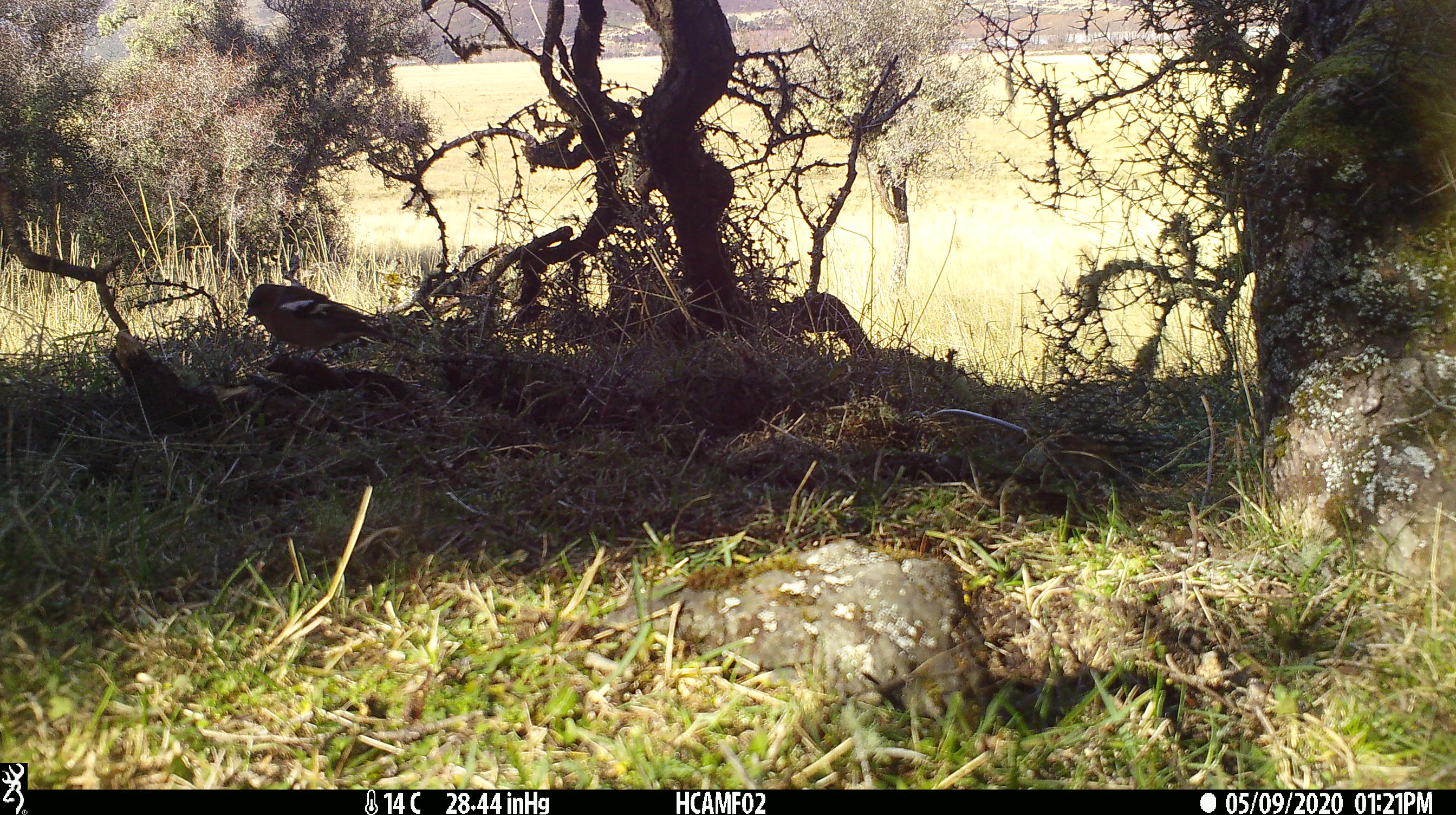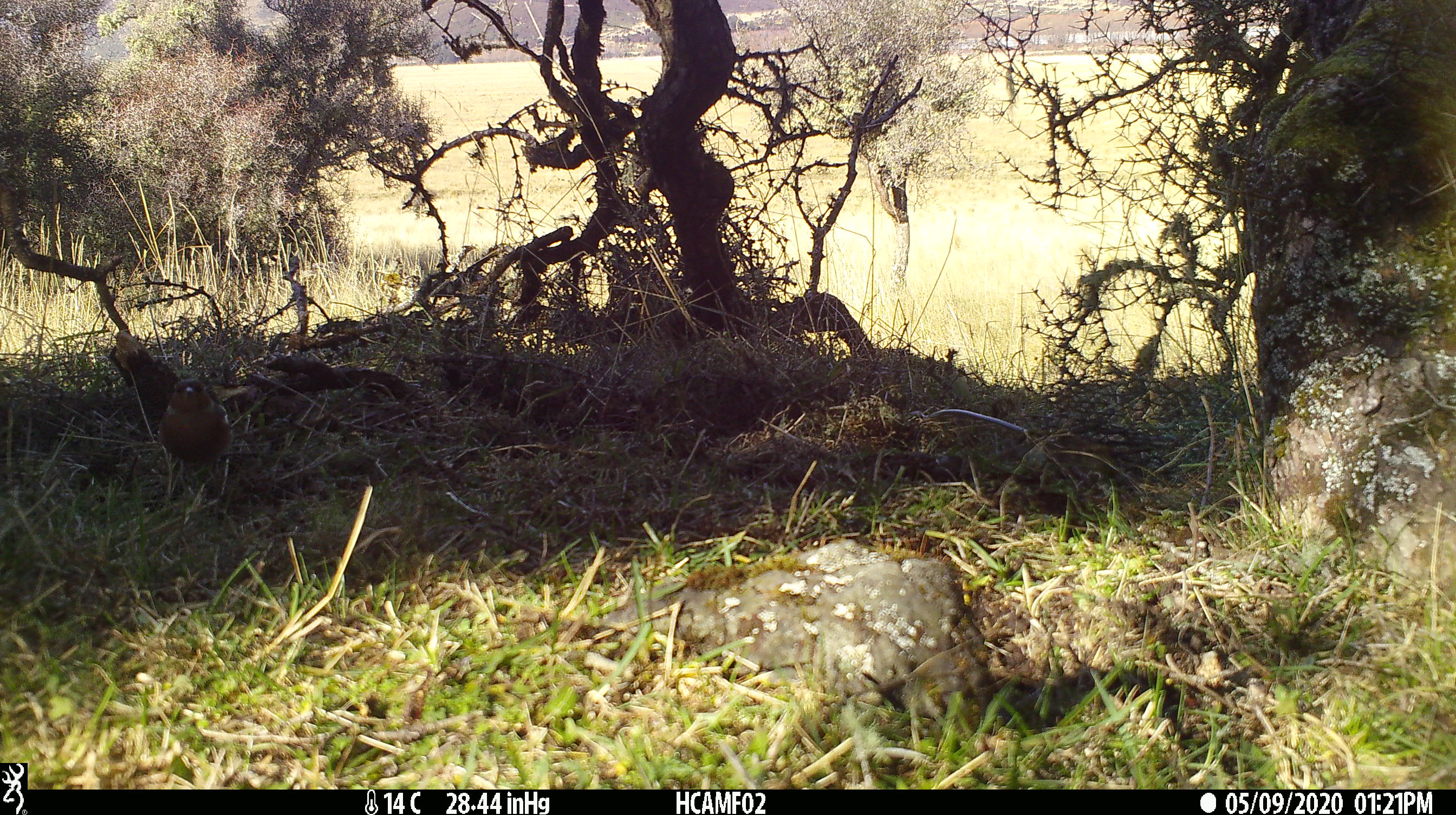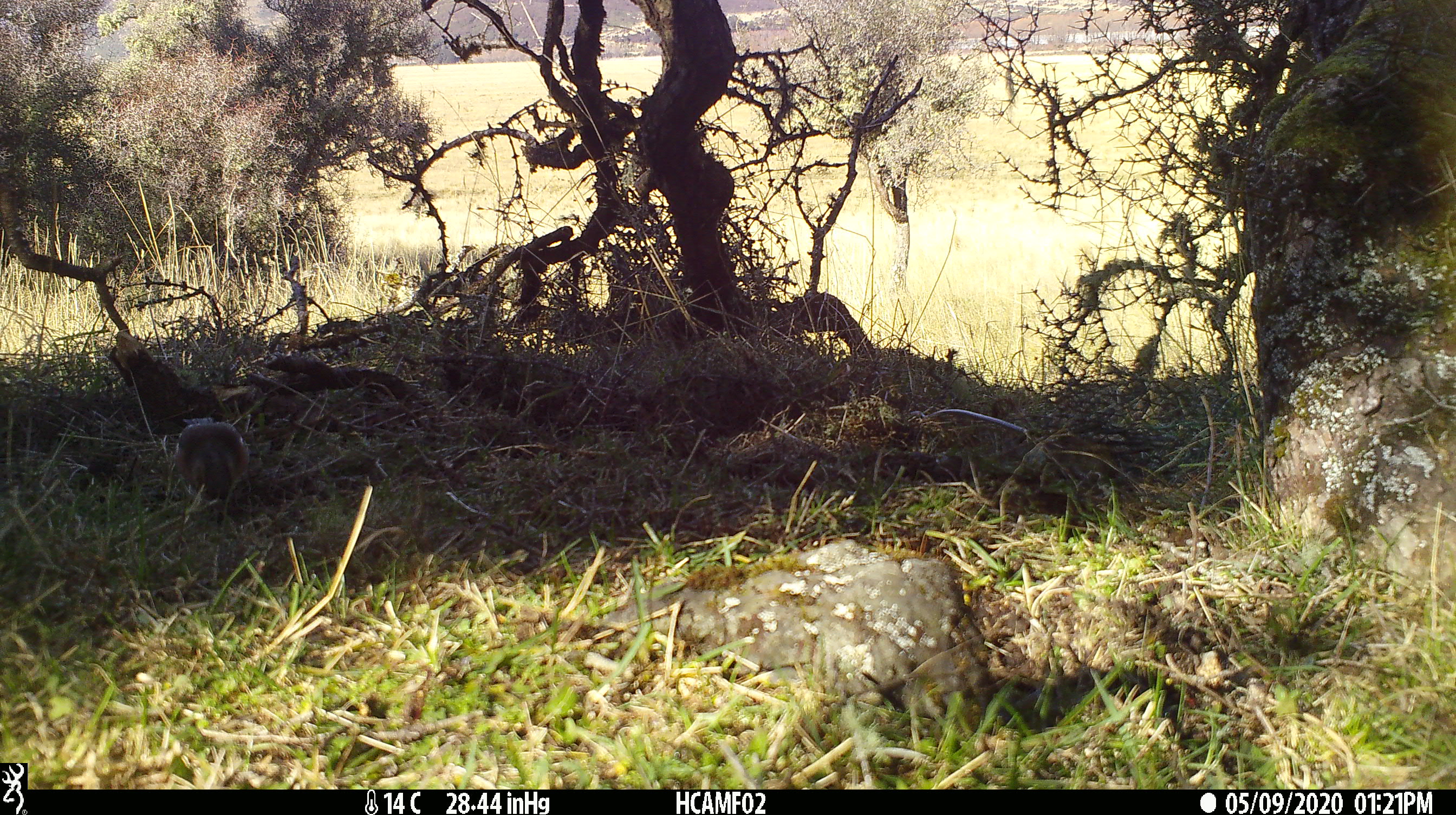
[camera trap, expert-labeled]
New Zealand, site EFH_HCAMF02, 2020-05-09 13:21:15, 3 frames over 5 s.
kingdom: Animalia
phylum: Chordata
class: Aves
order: Passeriformes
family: Fringillidae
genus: Fringilla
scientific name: Fringilla coelebs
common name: common chaffinch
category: chaffinch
Chaffinch (common chaffinch) (Fringilla coelebs).